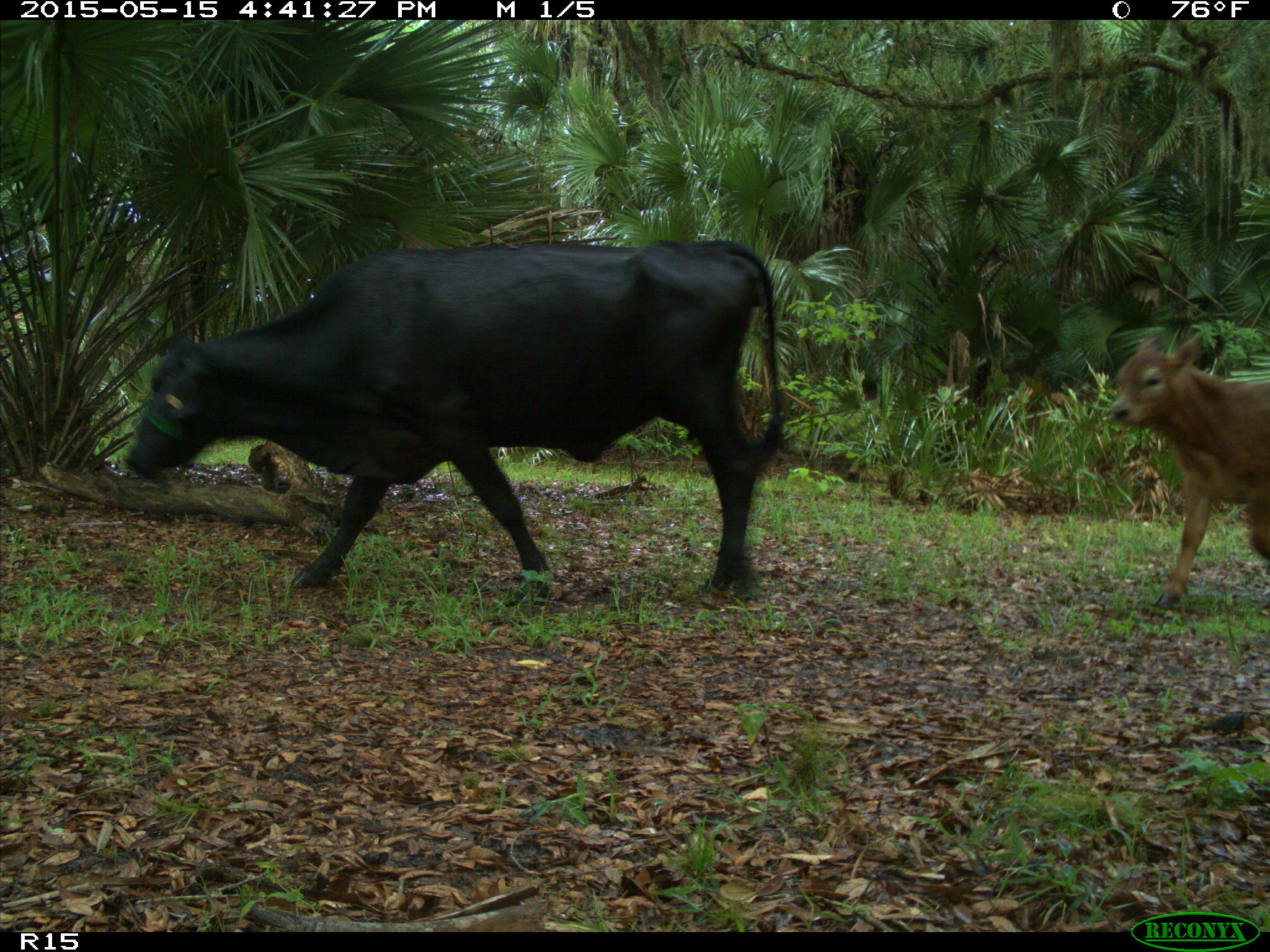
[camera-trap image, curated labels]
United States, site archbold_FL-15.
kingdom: Animalia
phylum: Chordata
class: Mammalia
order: Artiodactyla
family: Bovidae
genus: Bos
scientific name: Bos taurus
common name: domestic cow